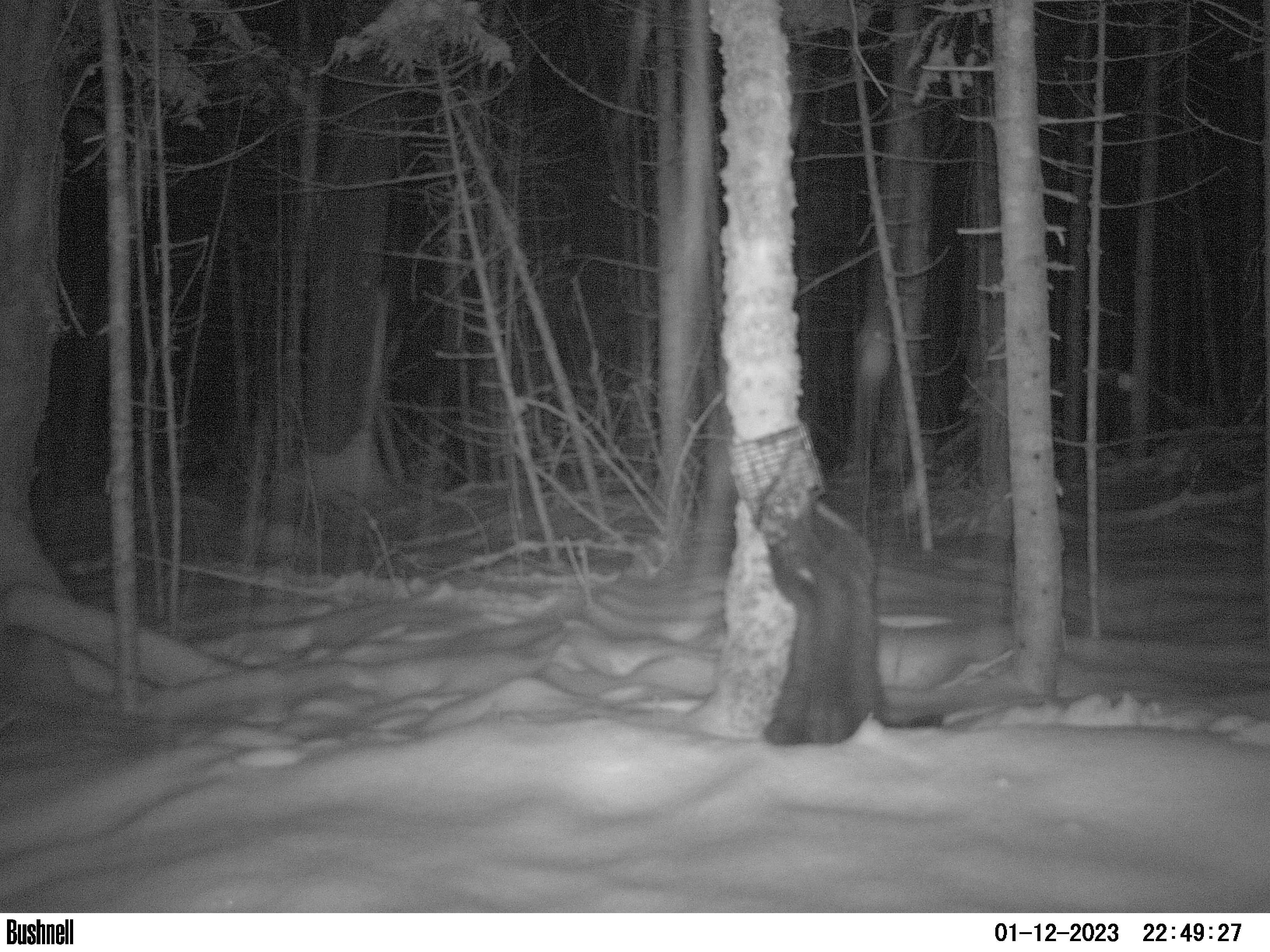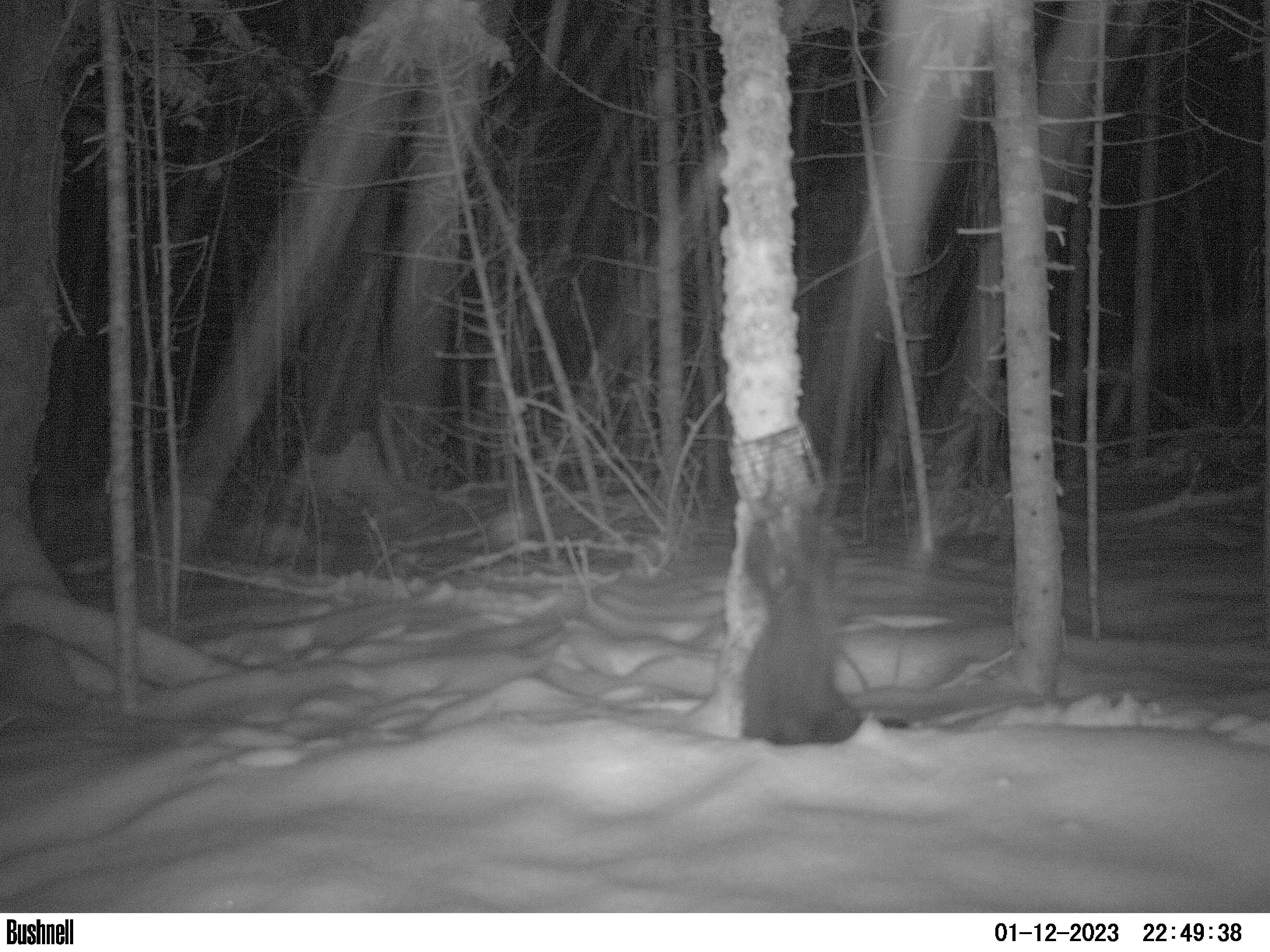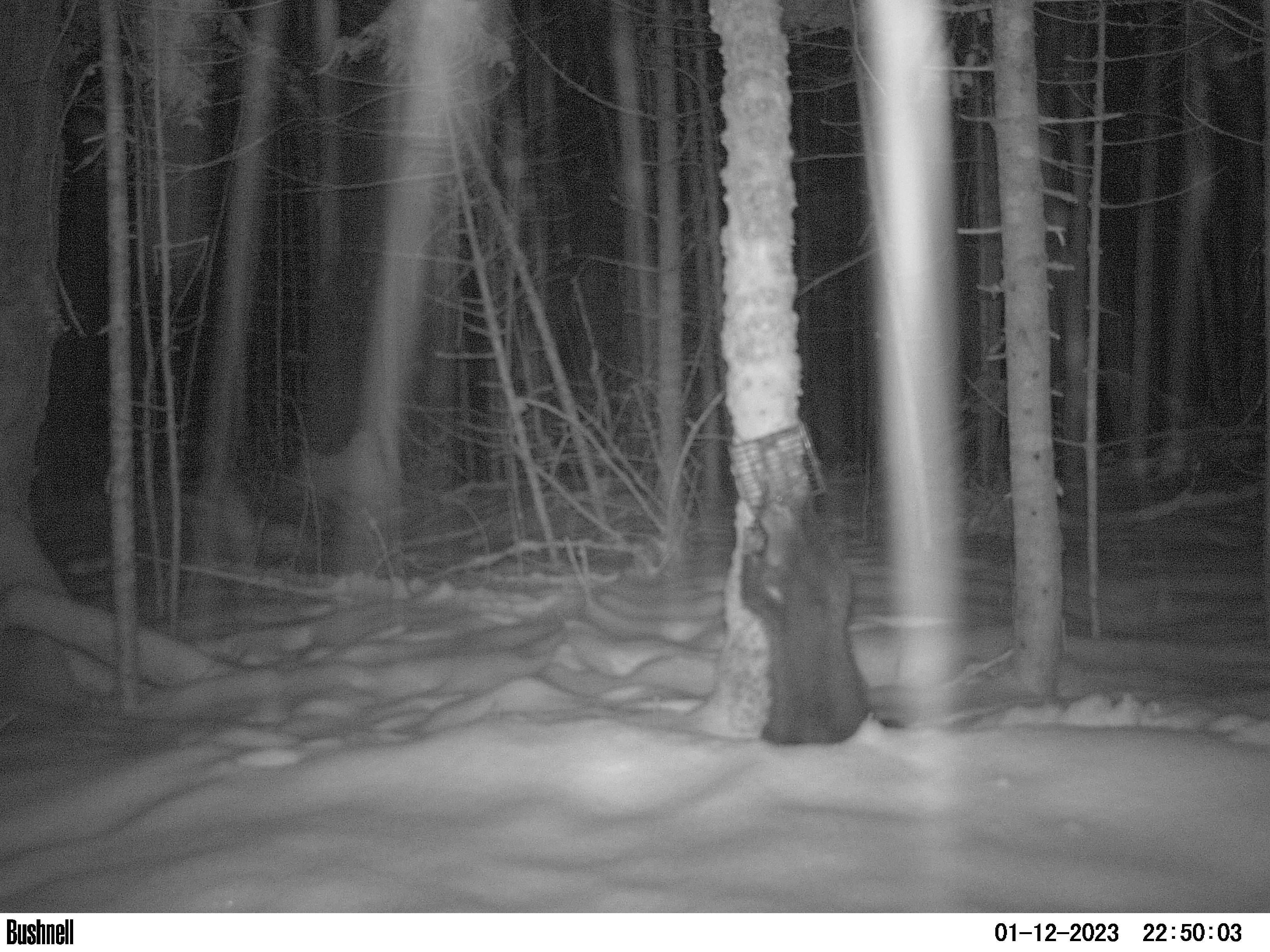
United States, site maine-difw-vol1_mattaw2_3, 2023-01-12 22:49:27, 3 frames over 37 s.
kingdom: Animalia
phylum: Chordata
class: Mammalia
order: Carnivora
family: Mustelidae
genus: Pekania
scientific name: Pekania pennanti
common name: fisher